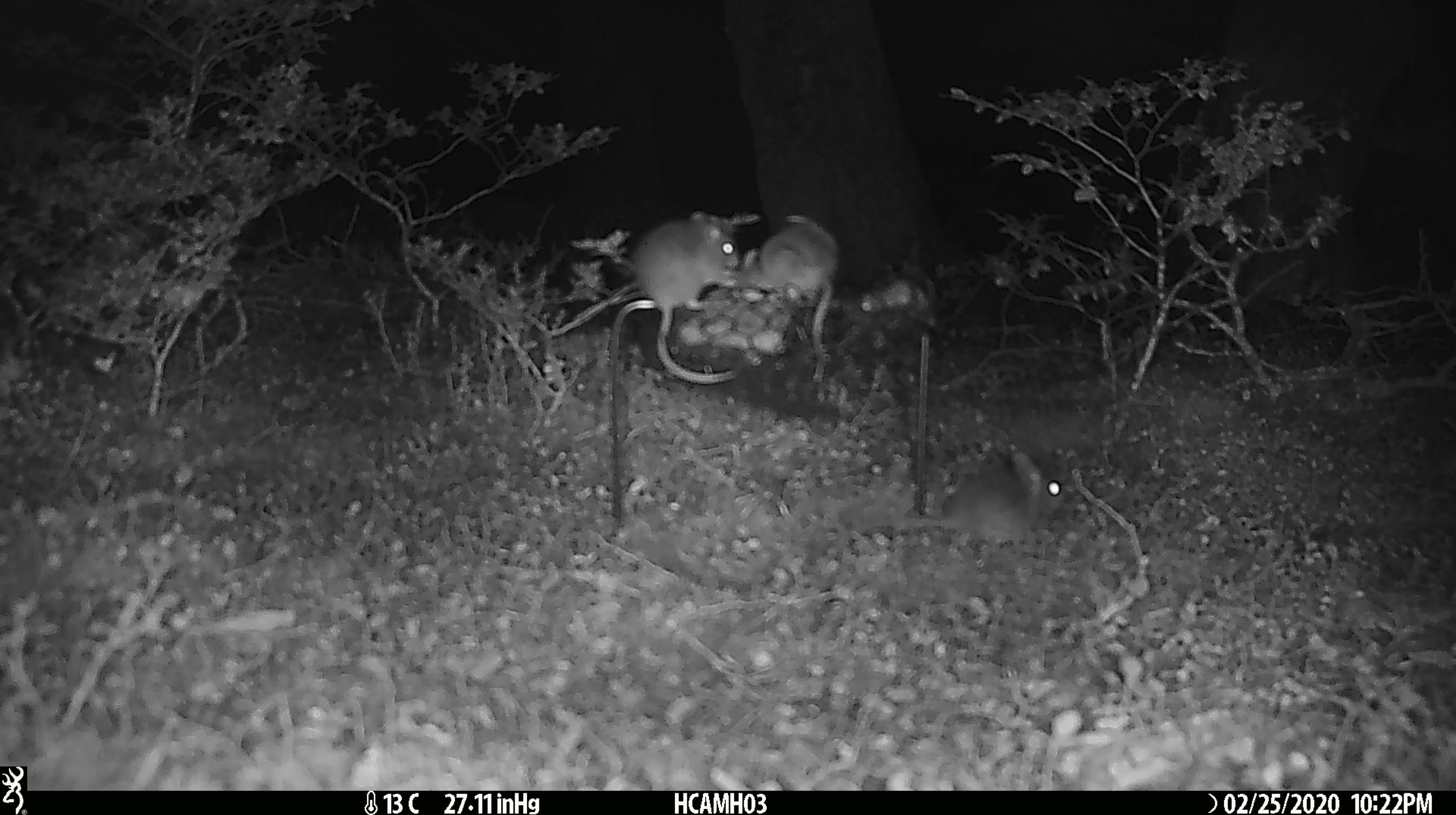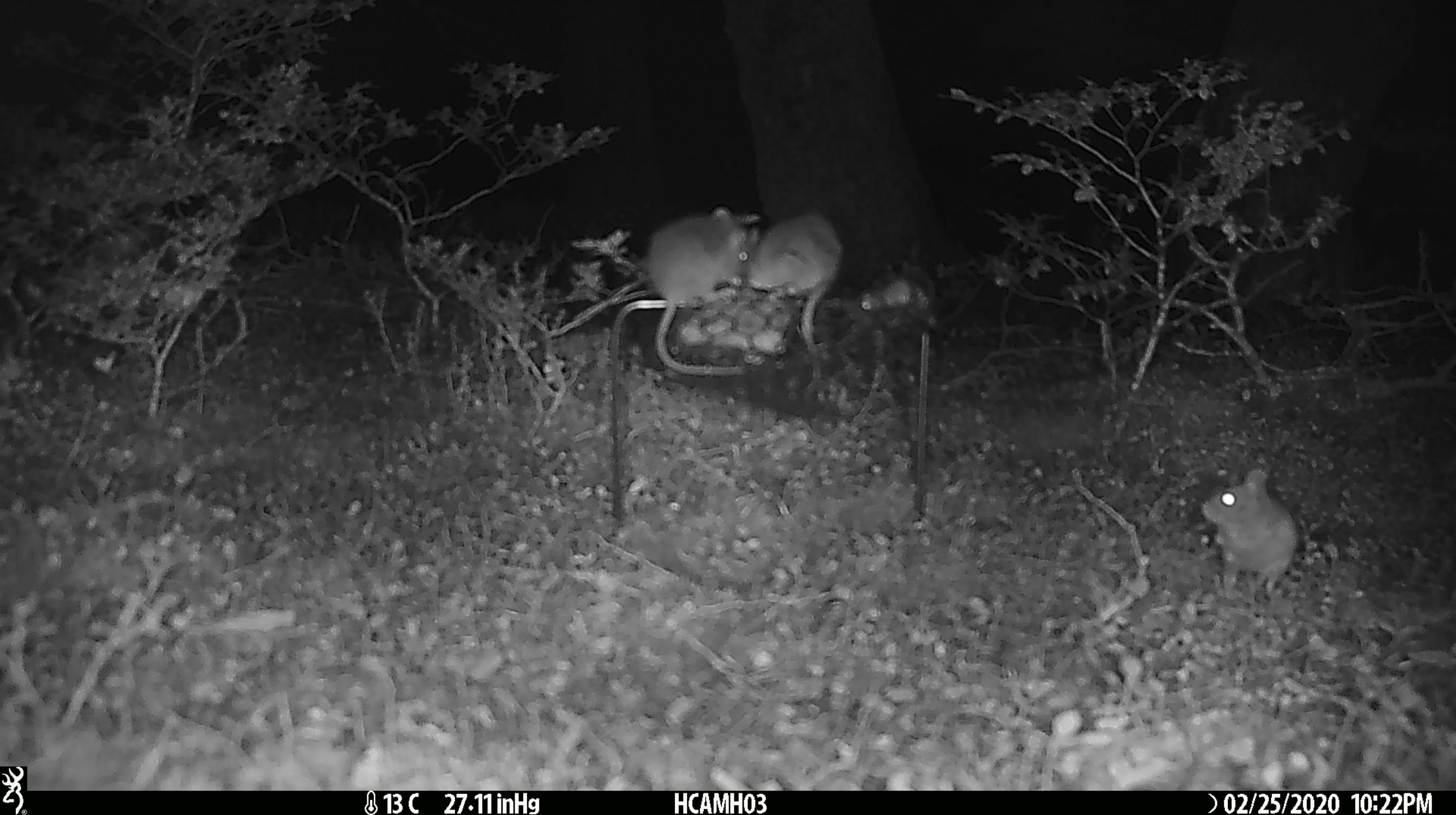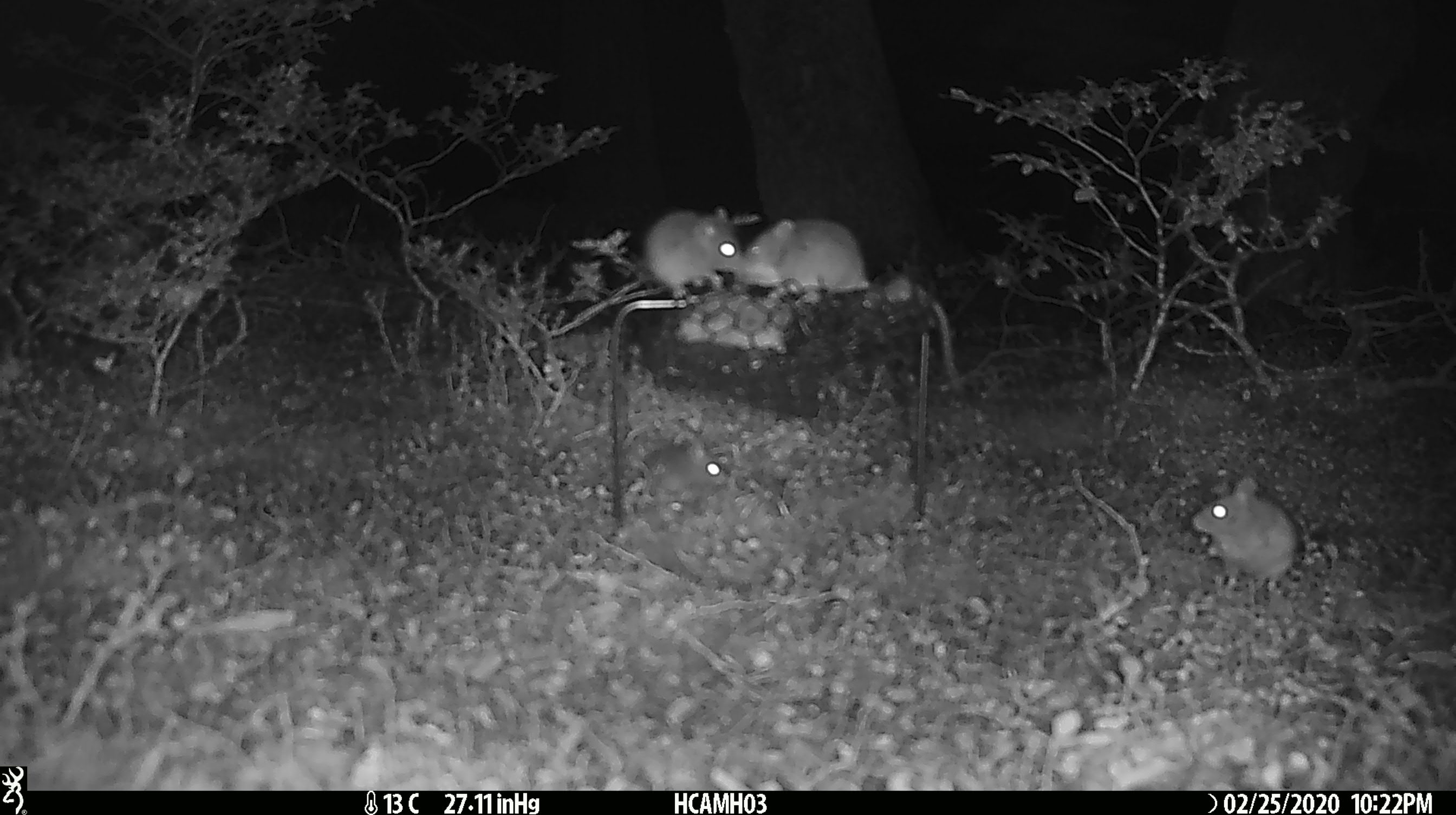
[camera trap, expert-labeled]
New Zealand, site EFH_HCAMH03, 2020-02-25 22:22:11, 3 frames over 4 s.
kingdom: Animalia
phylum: Chordata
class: Mammalia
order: Rodentia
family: Muridae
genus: Mus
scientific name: Mus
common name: mouse